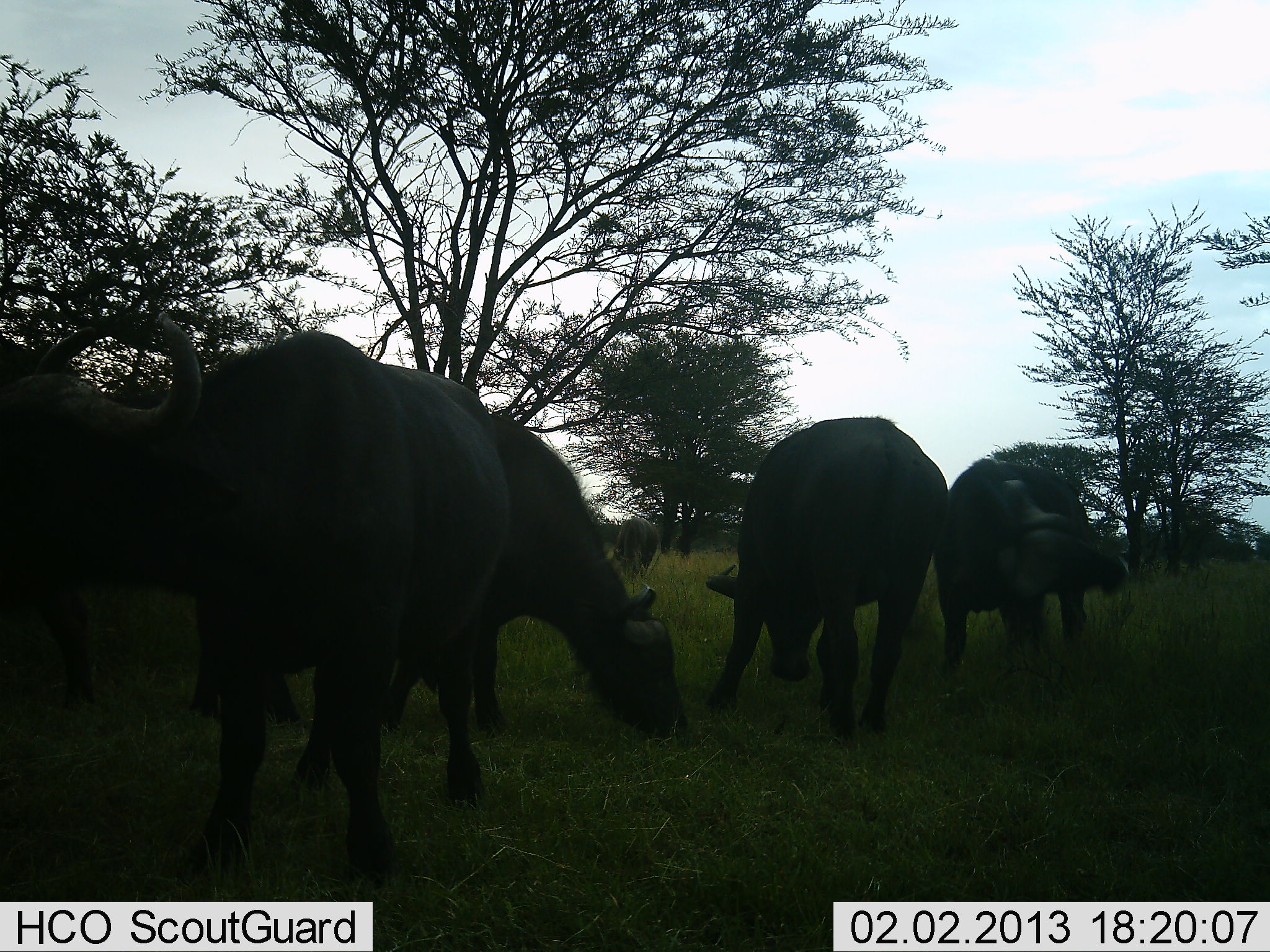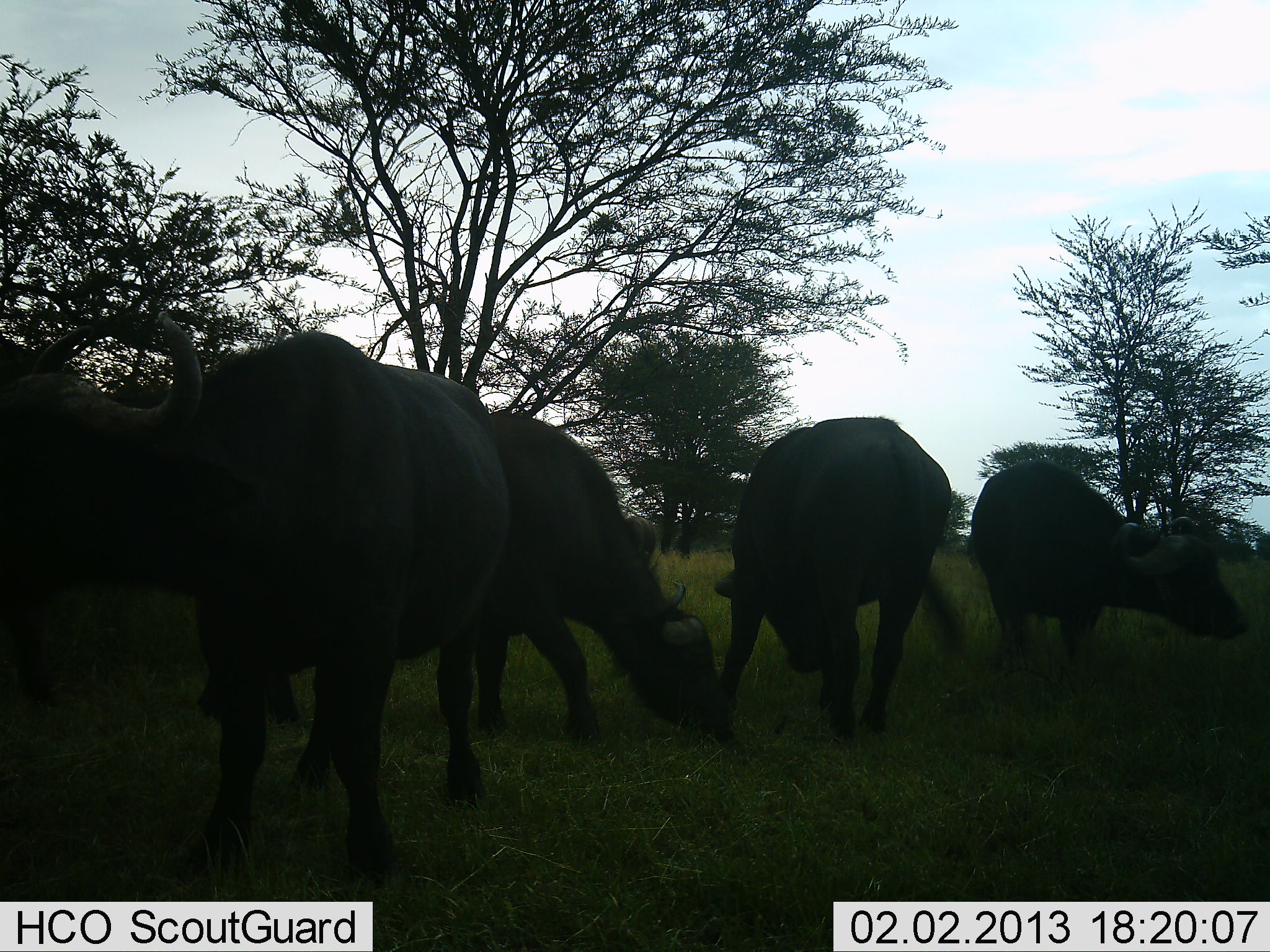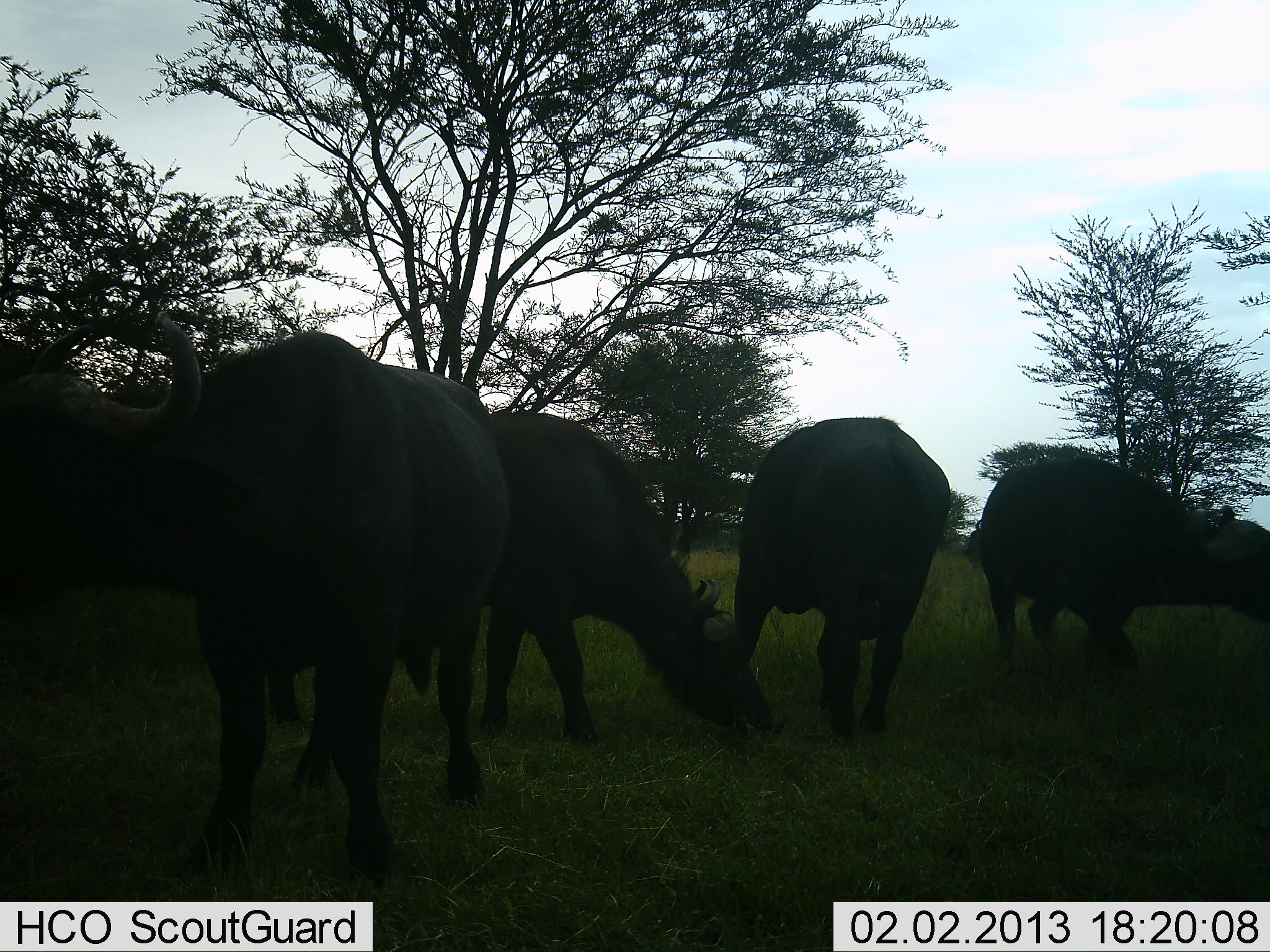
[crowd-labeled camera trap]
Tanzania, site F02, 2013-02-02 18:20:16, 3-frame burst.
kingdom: Animalia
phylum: Chordata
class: Mammalia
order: Artiodactyla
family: Bovidae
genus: Syncerus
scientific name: Syncerus caffer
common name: cape buffalo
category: buffalo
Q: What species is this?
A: Buffalo (cape buffalo) (Syncerus caffer).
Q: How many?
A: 5.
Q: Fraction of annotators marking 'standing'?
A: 44%.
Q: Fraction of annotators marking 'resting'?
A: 6%.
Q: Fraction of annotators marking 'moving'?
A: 17%.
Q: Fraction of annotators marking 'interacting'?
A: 6%.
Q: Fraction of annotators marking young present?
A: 0%.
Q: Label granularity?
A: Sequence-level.